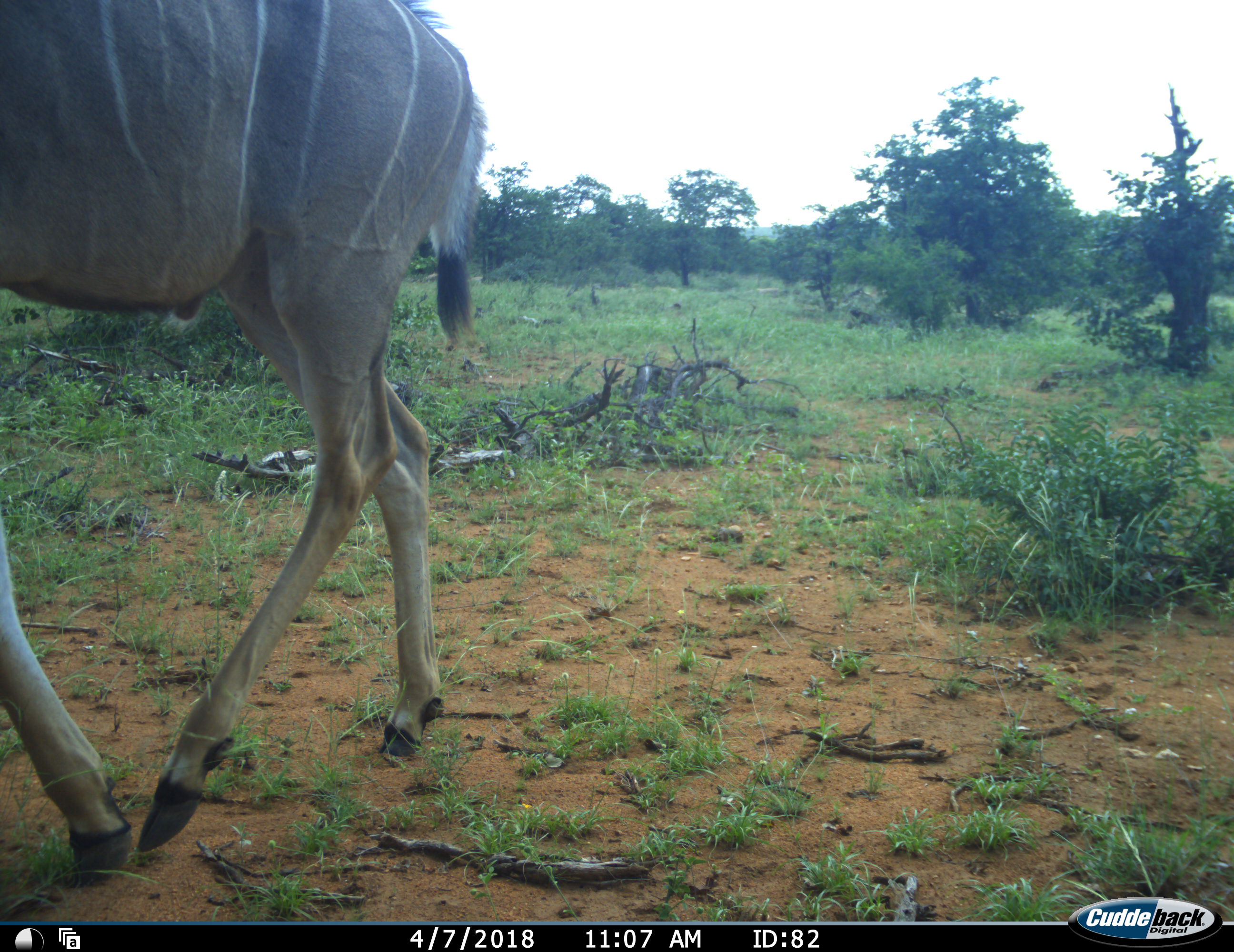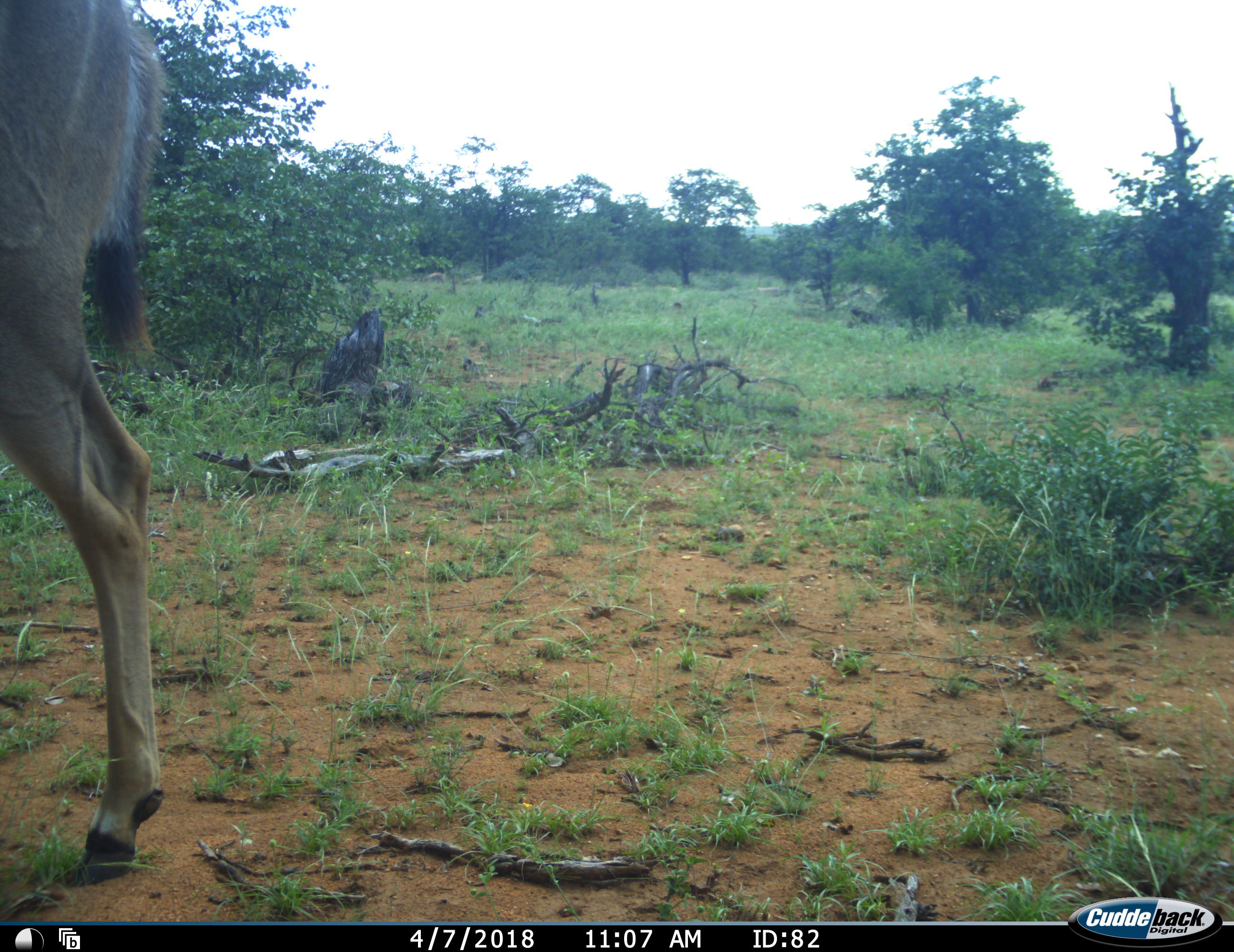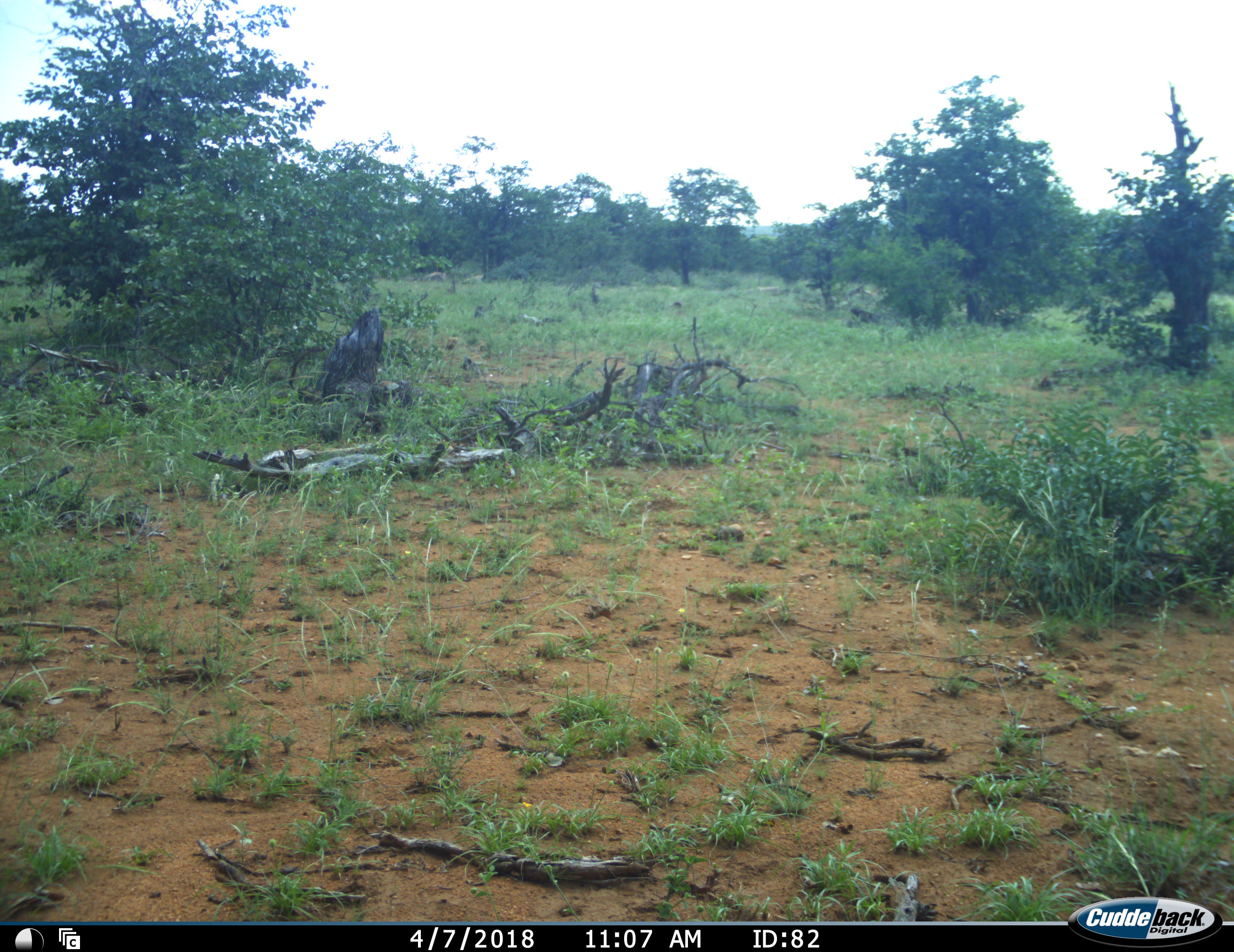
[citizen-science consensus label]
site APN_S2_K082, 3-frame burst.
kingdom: Animalia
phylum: Chordata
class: Mammalia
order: Artiodactyla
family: Bovidae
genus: Tragelaphus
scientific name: Tragelaphus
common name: kudu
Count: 1.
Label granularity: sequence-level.